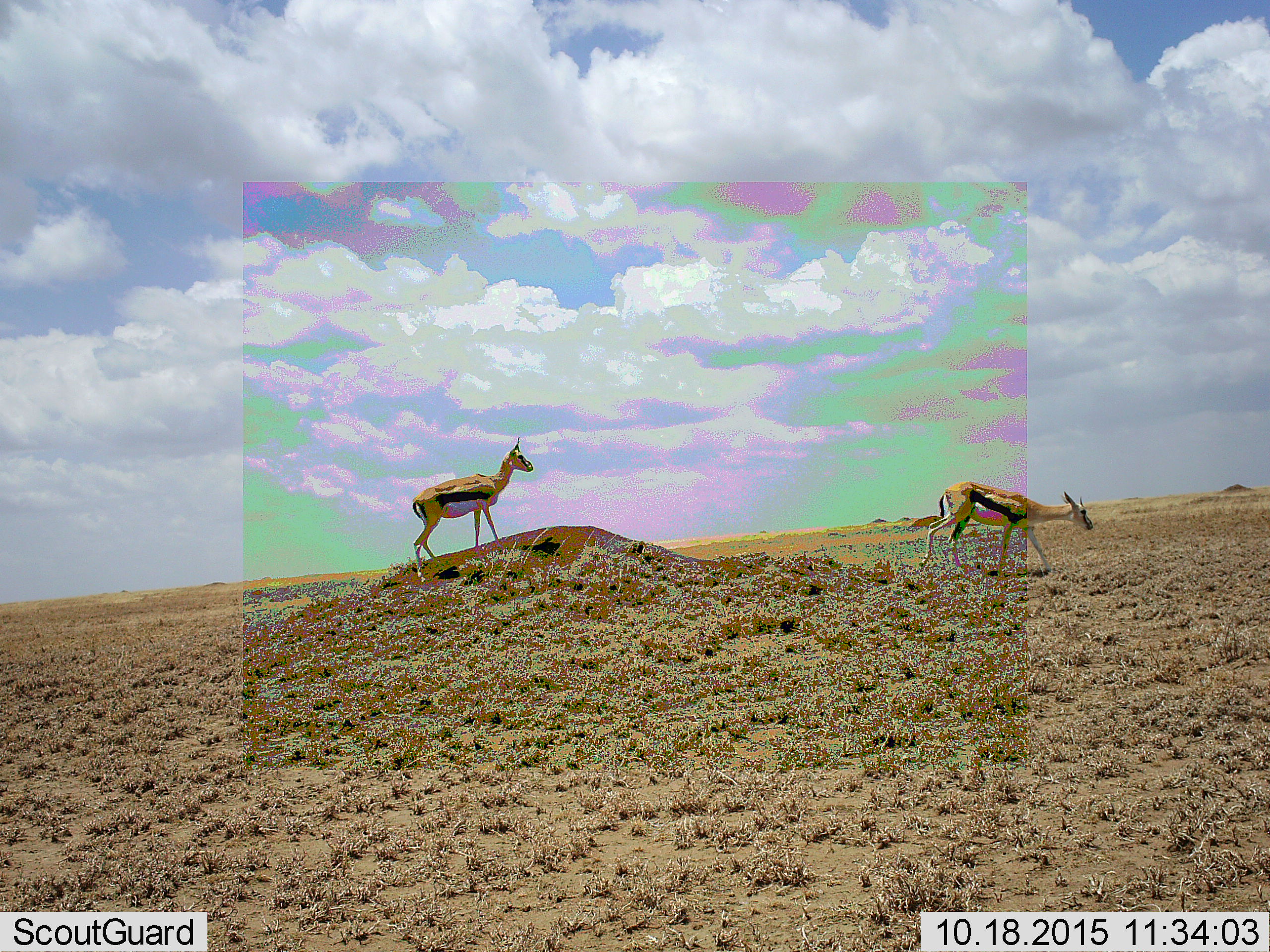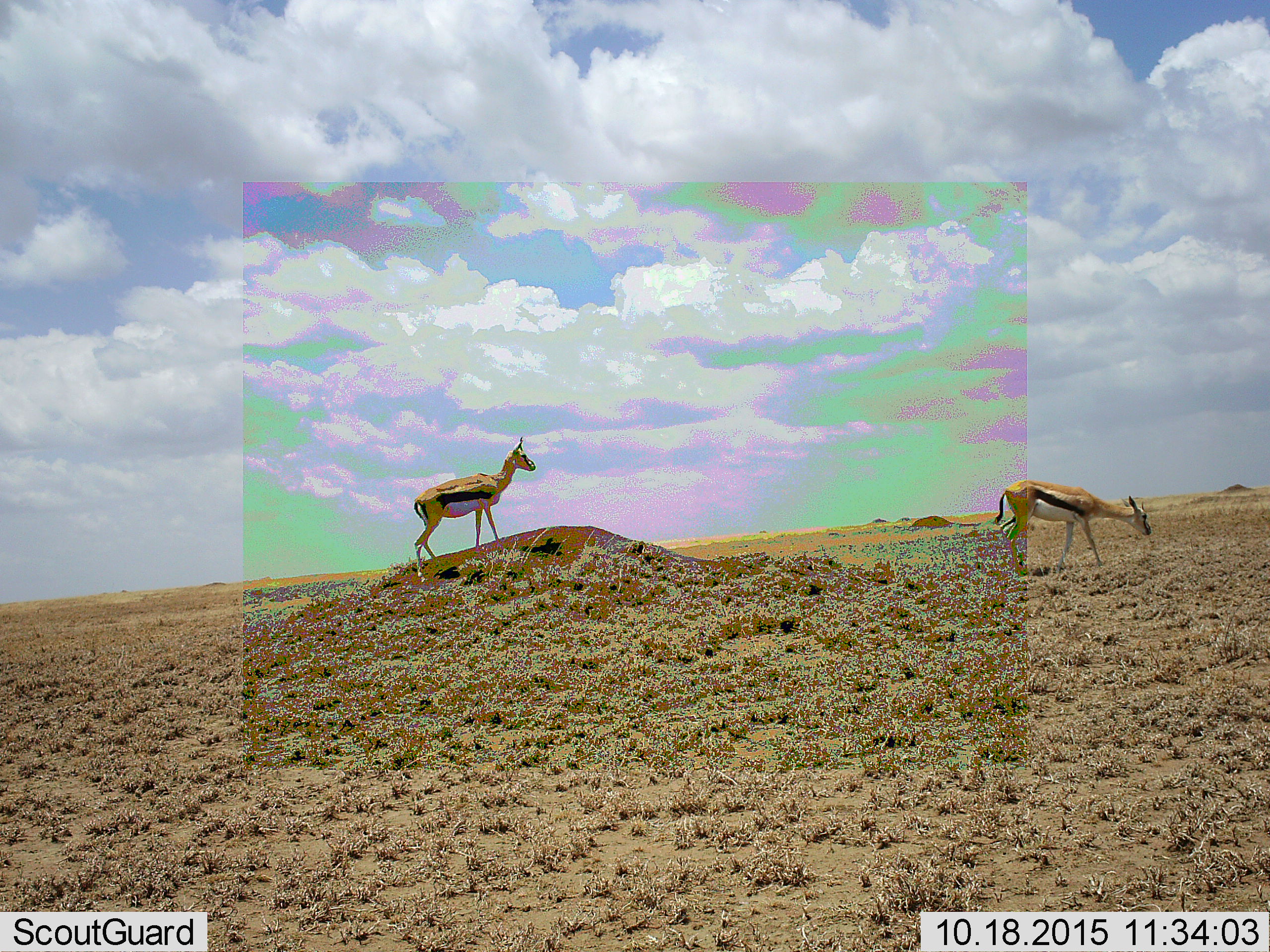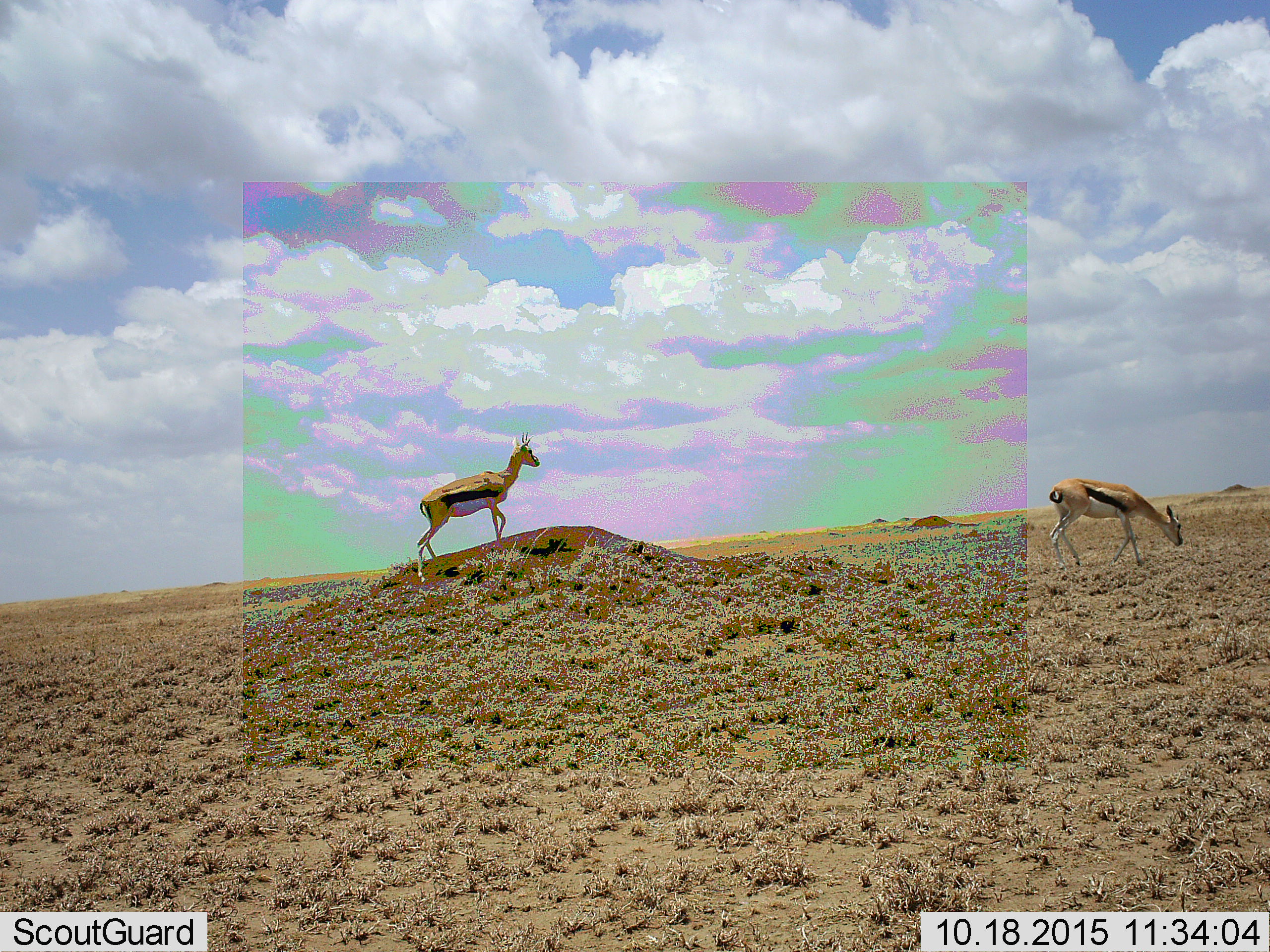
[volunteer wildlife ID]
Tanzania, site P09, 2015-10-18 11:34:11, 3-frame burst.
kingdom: Animalia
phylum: Chordata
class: Mammalia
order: Artiodactyla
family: Bovidae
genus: Eudorcas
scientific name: Eudorcas thomsonii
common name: thomson's gazelle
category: gazellethomsons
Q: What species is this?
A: Gazellethomsons (thomson's gazelle) (Eudorcas thomsonii).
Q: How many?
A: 2.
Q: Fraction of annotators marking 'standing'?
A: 50%.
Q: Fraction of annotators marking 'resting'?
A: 0%.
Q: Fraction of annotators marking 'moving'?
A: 88%.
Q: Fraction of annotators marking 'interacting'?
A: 0%.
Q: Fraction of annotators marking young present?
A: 0%.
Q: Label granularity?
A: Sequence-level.